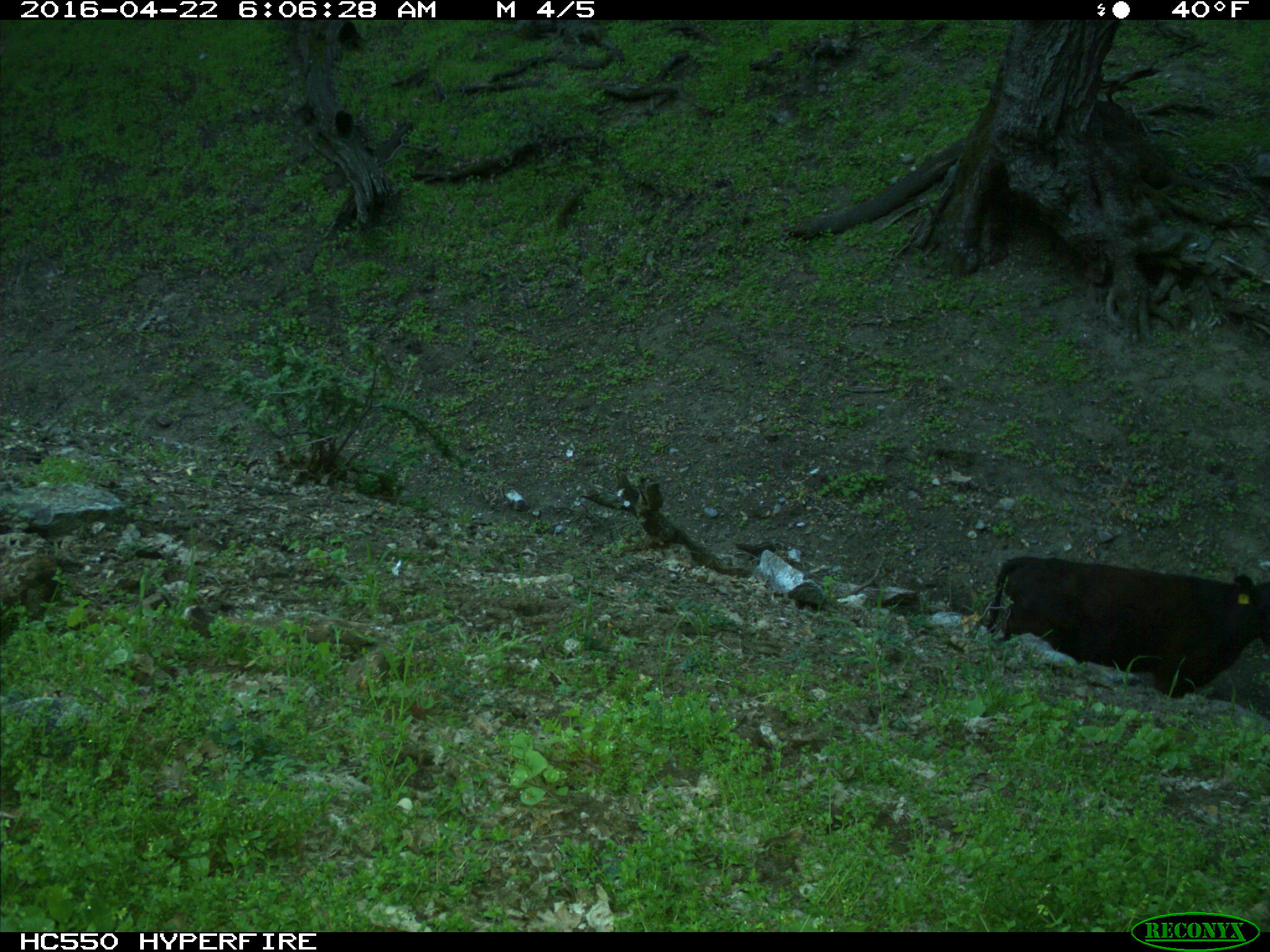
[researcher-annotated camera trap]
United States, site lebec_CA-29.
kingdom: Animalia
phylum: Chordata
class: Mammalia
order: Artiodactyla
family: Bovidae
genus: Bos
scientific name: Bos taurus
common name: domestic cow